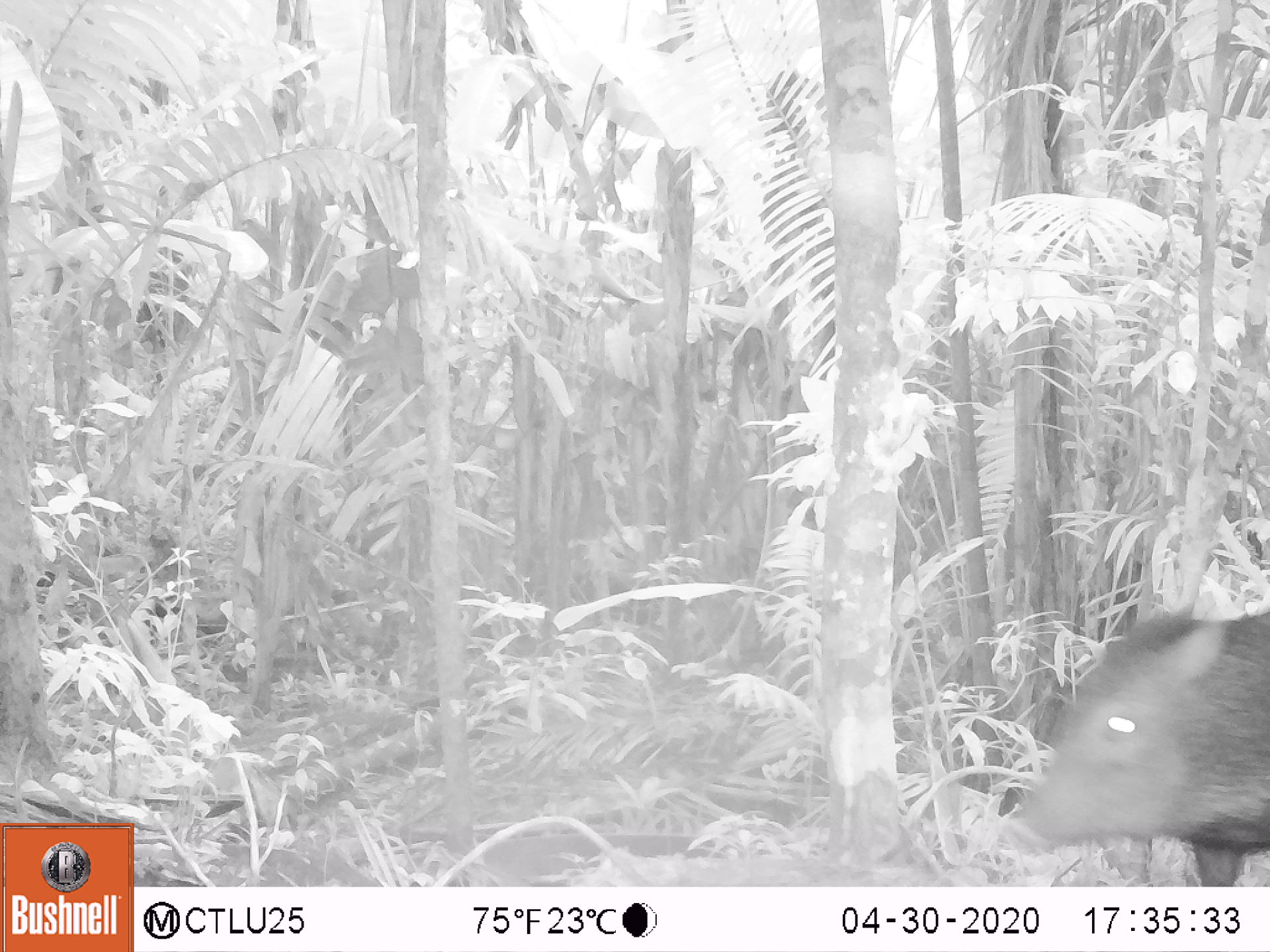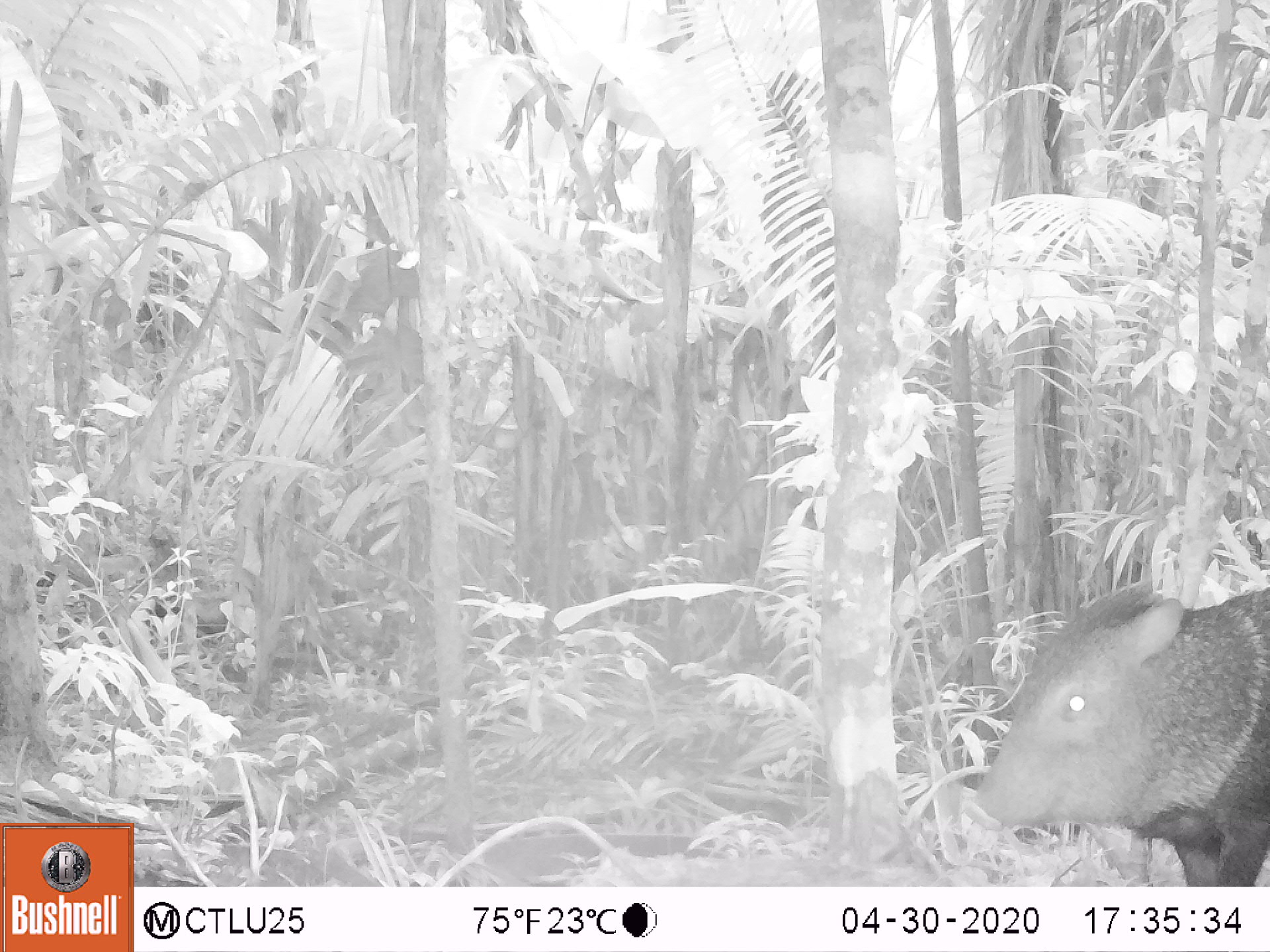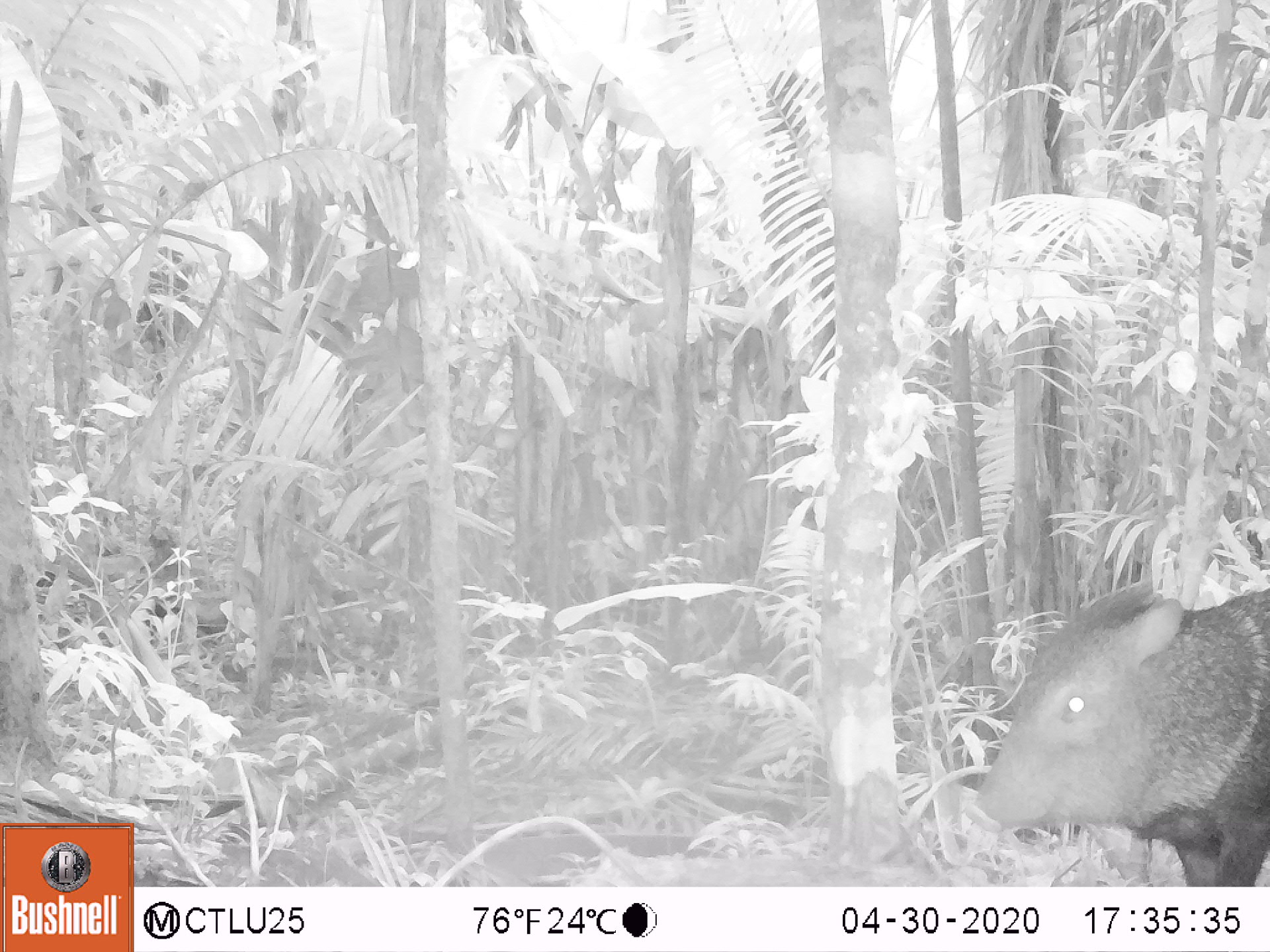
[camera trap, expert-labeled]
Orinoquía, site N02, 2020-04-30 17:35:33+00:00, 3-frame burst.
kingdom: Animalia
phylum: Chordata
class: Mammalia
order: Artiodactyla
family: Tayassuidae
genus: Pecari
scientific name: Pecari tajacu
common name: collared peccary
Collared peccary (Pecari tajacu).